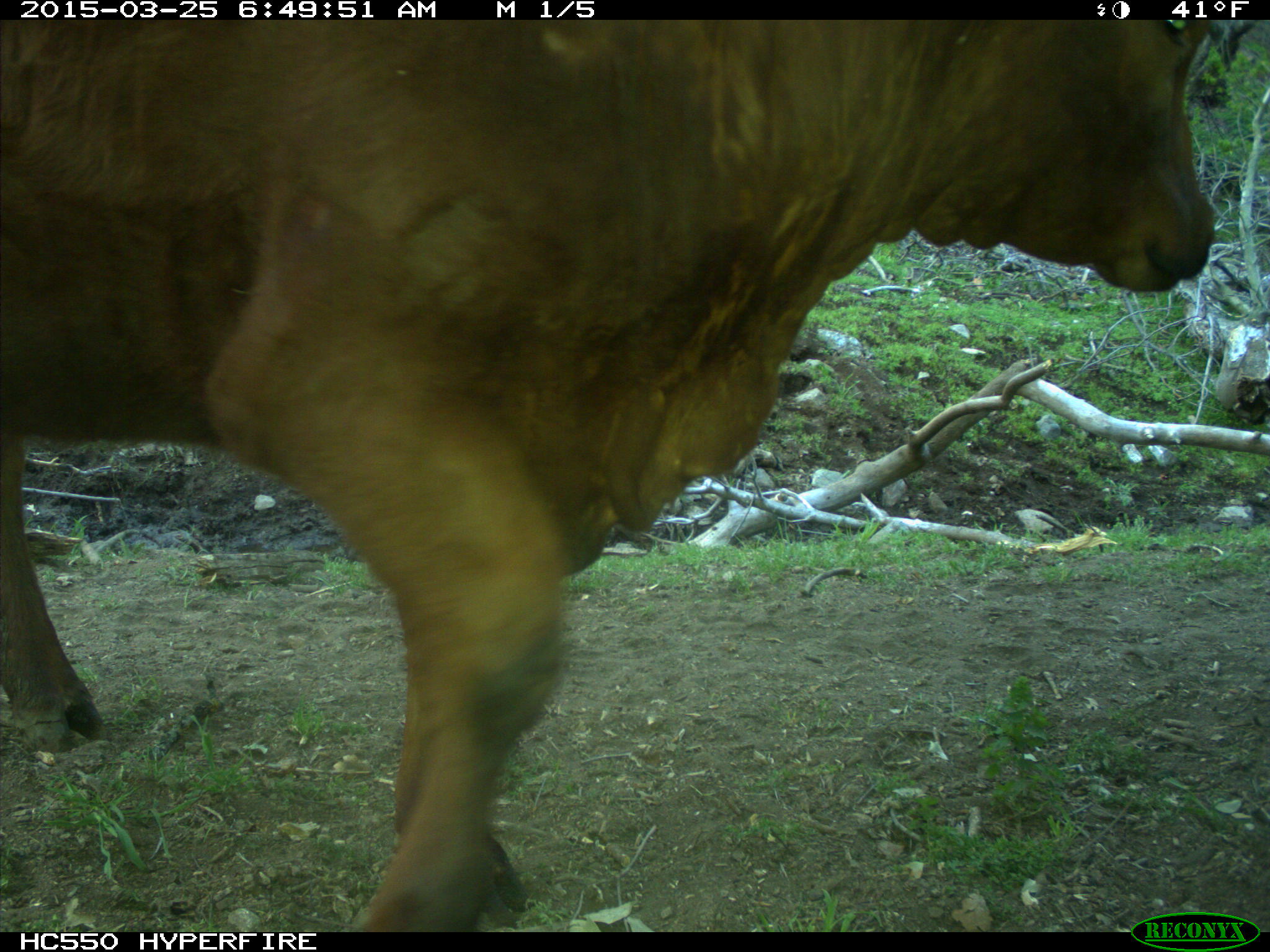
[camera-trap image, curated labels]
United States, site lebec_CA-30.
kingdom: Animalia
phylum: Chordata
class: Mammalia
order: Artiodactyla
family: Bovidae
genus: Bos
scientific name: Bos taurus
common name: domestic cow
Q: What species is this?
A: Bos taurus (domestic cow).